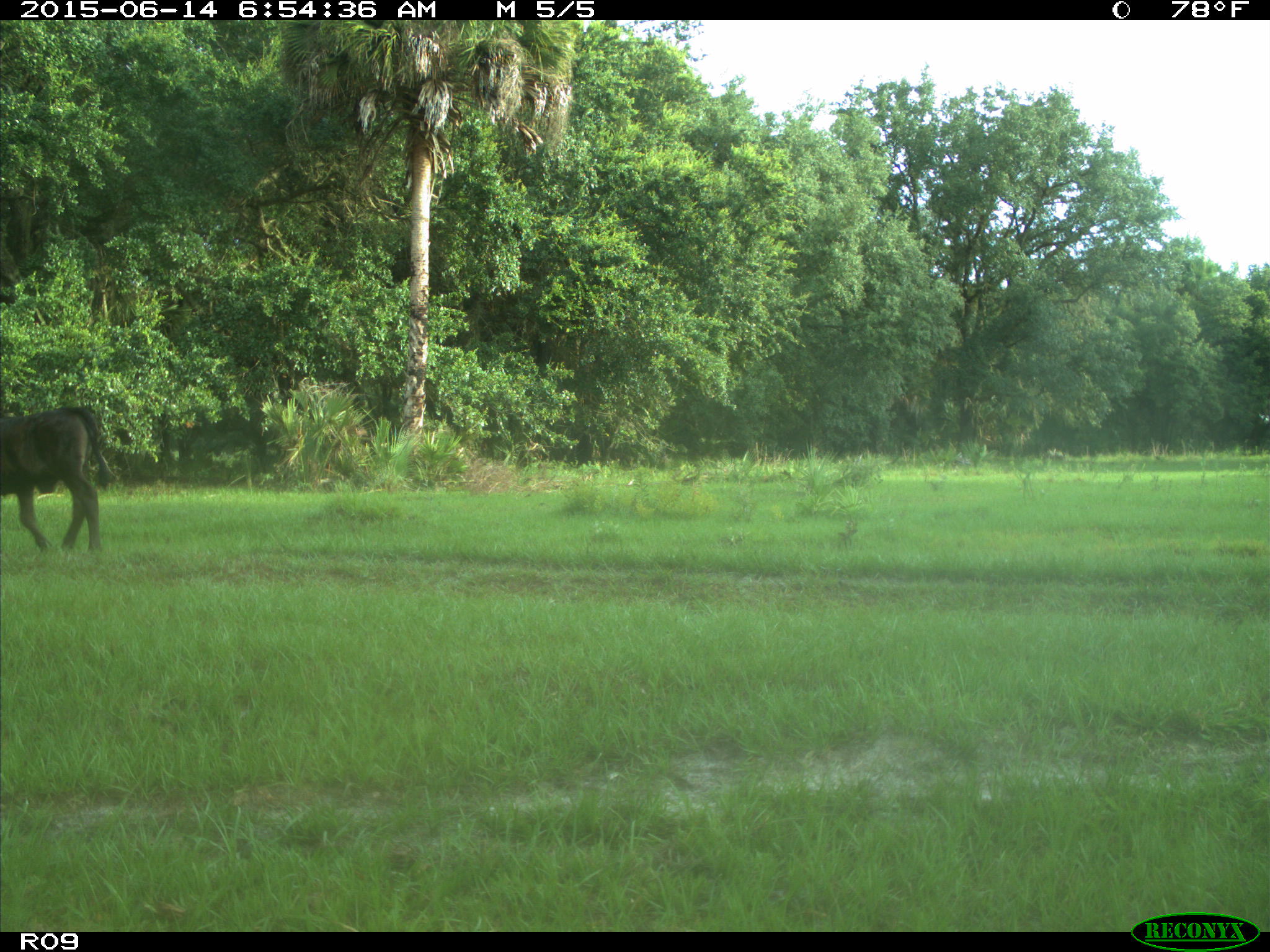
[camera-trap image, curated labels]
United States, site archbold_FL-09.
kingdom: Animalia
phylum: Chordata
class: Mammalia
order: Artiodactyla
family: Bovidae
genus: Bos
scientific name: Bos taurus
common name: domestic cow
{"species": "Bos taurus (domestic cow)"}